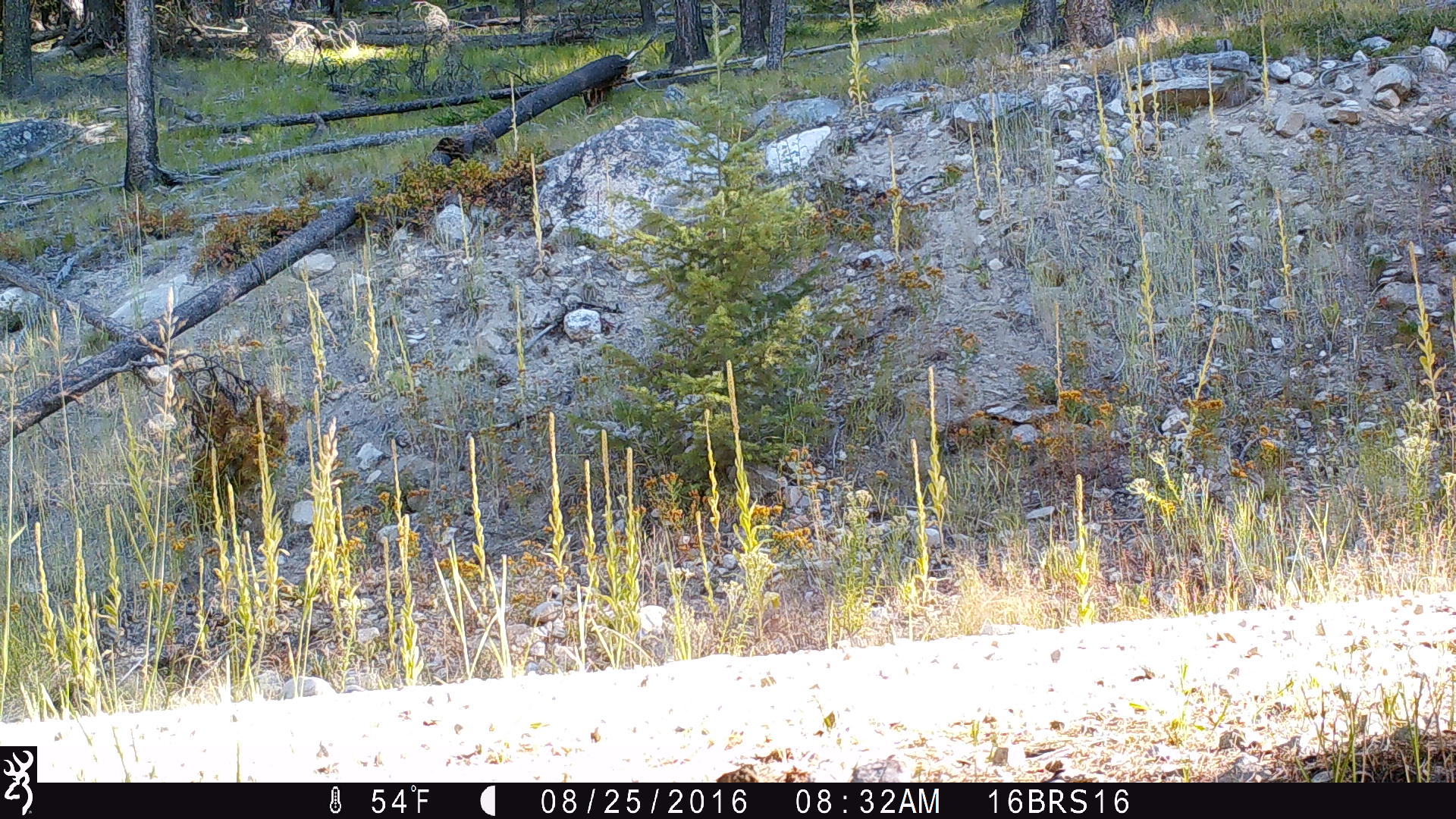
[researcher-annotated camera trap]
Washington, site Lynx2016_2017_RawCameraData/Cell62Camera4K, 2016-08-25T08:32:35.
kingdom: Animalia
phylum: Chordata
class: Mammalia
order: Carnivora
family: Canidae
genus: Canis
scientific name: Canis latrans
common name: coyote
Canis latrans (coyote). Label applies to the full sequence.